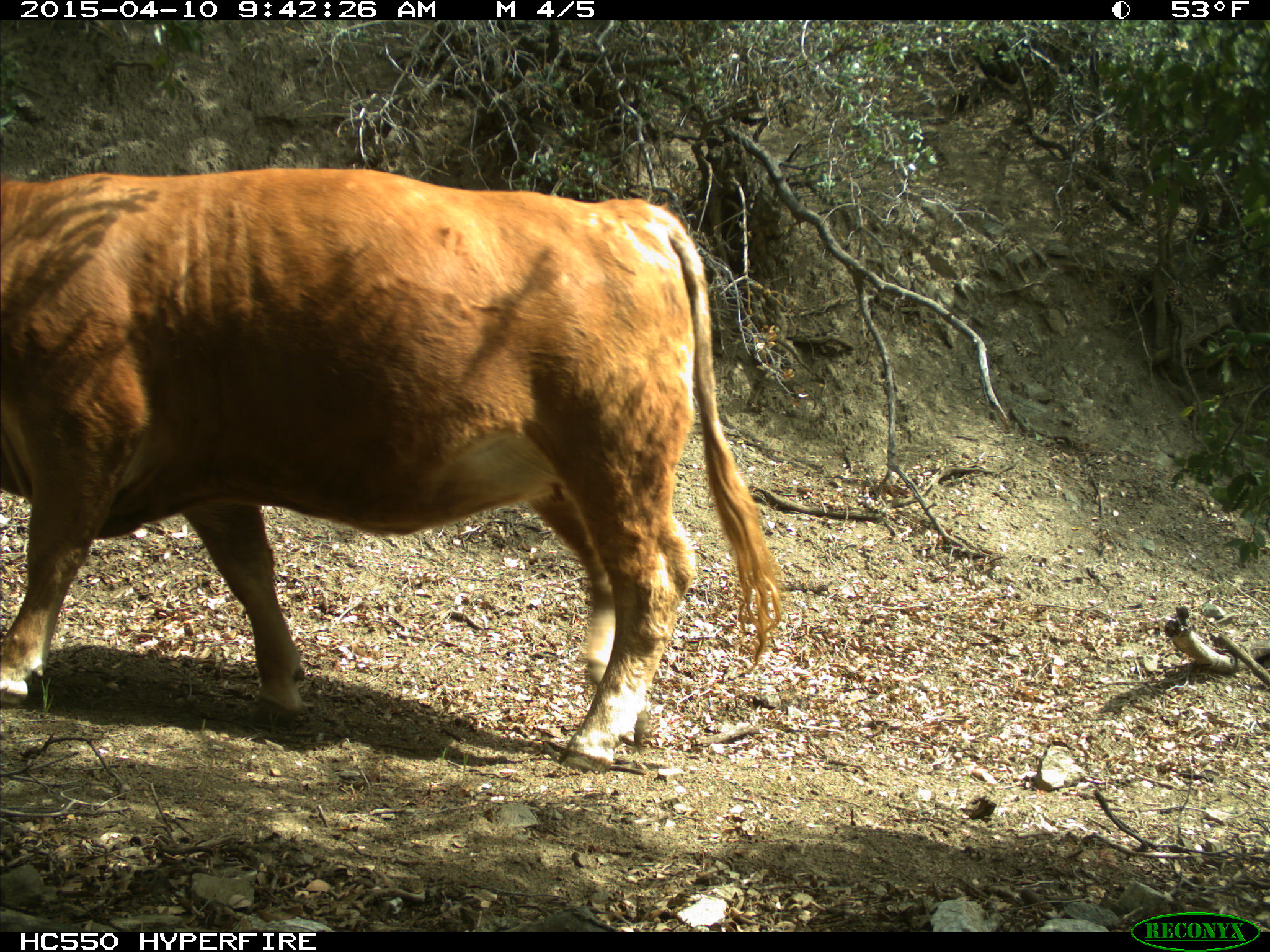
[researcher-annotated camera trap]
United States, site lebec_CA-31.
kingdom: Animalia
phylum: Chordata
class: Mammalia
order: Artiodactyla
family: Bovidae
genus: Bos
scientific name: Bos taurus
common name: domestic cow